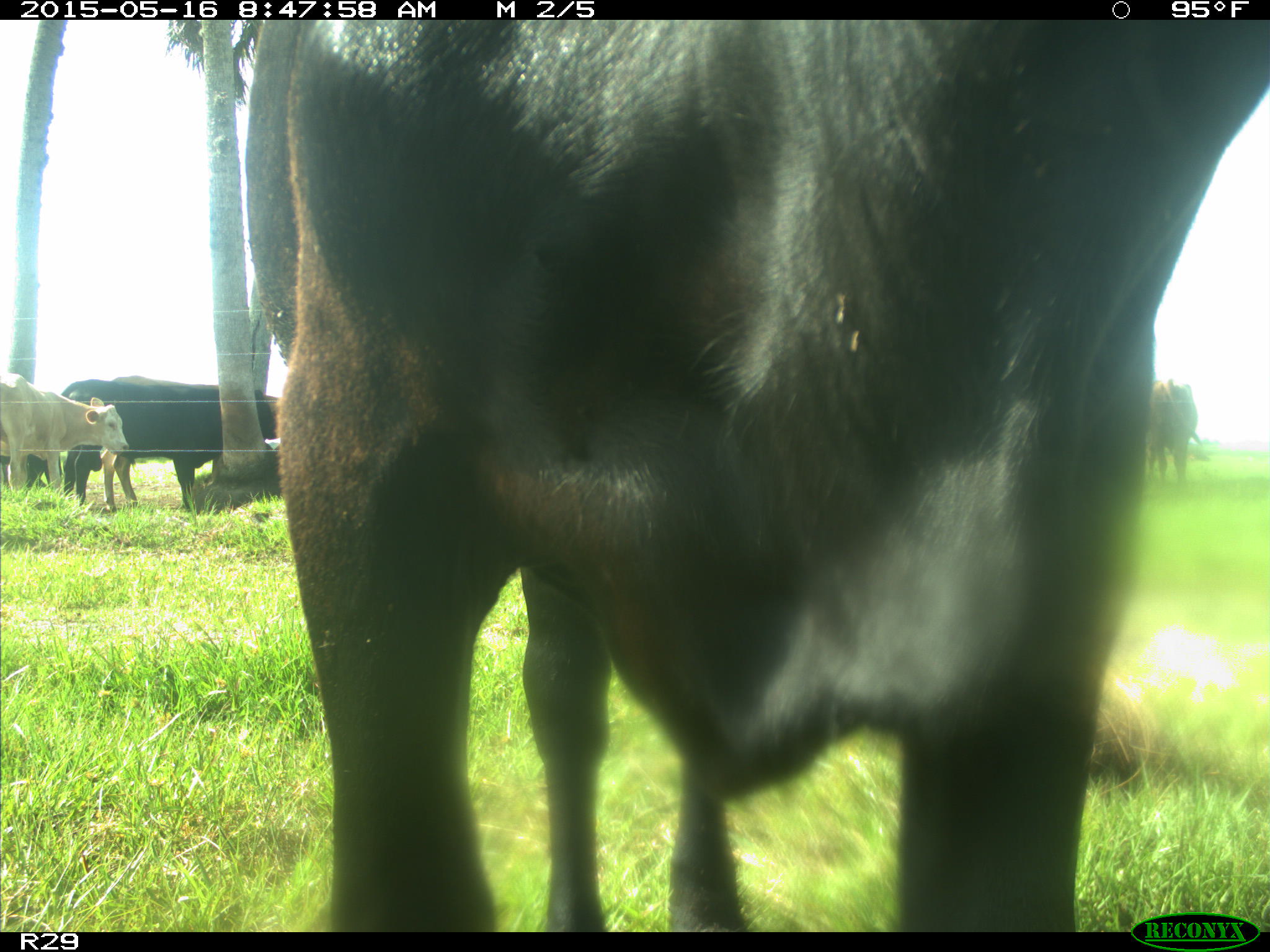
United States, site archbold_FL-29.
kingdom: Animalia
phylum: Chordata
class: Mammalia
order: Artiodactyla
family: Bovidae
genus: Bos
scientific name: Bos taurus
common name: domestic cow